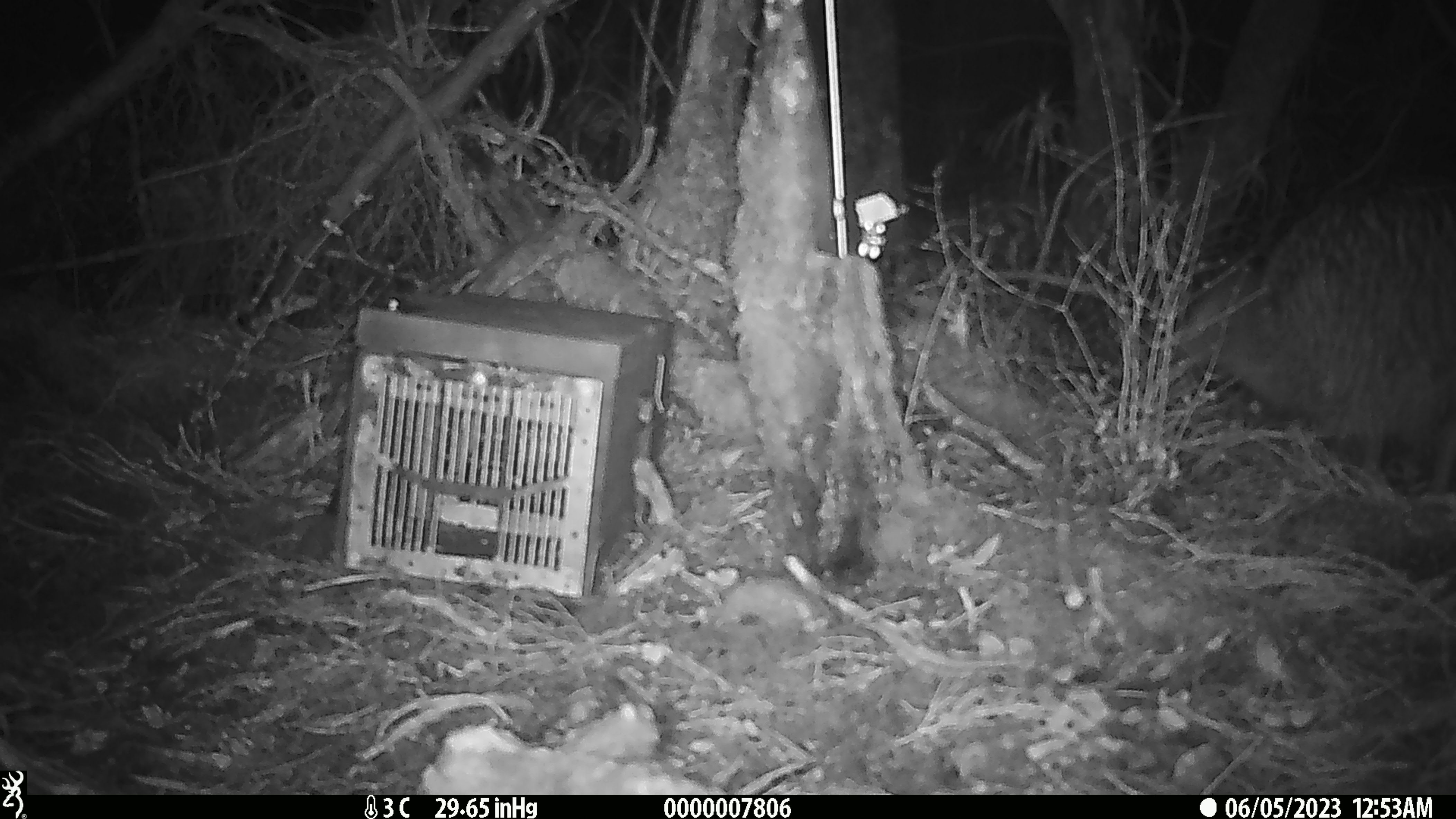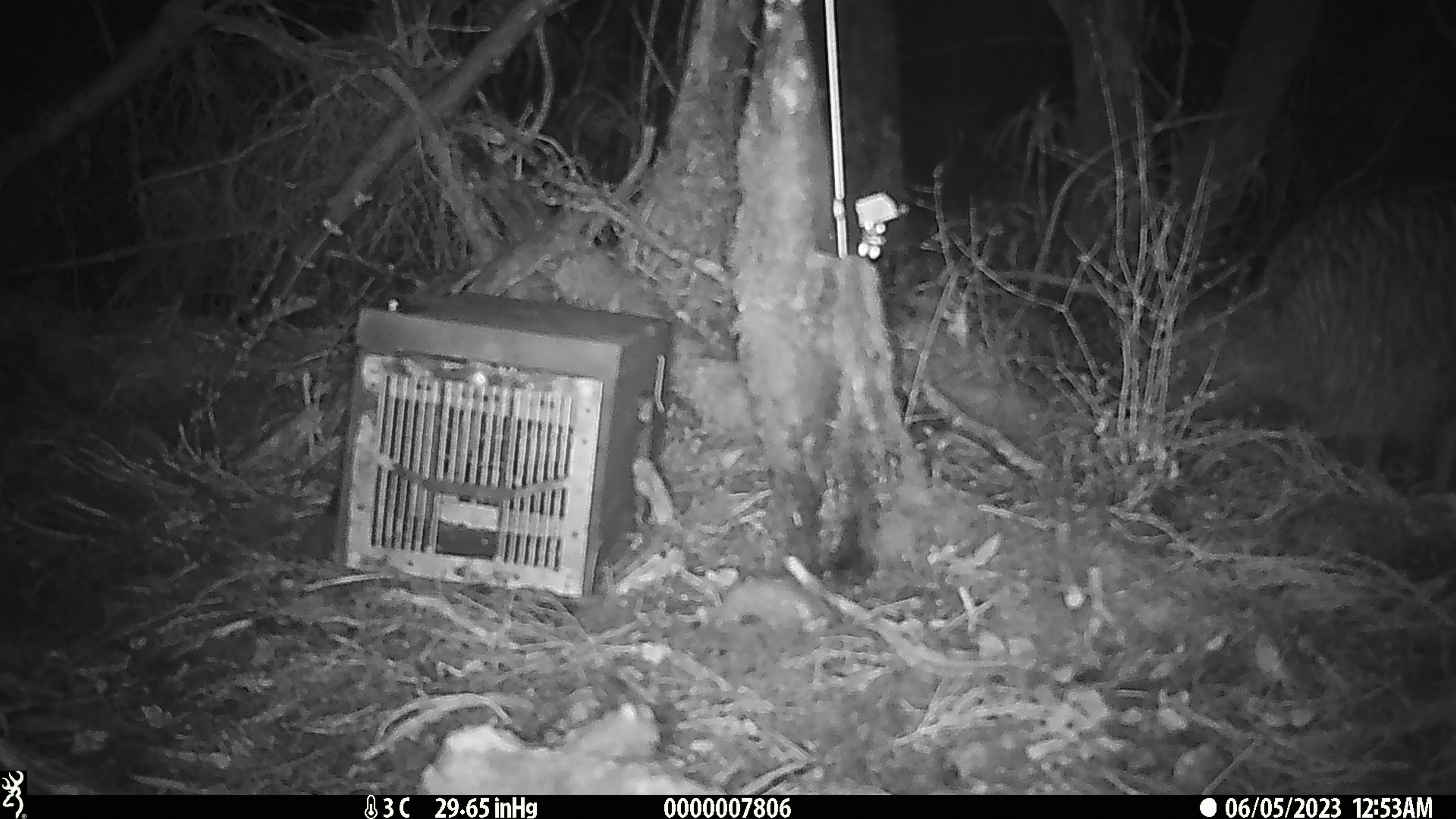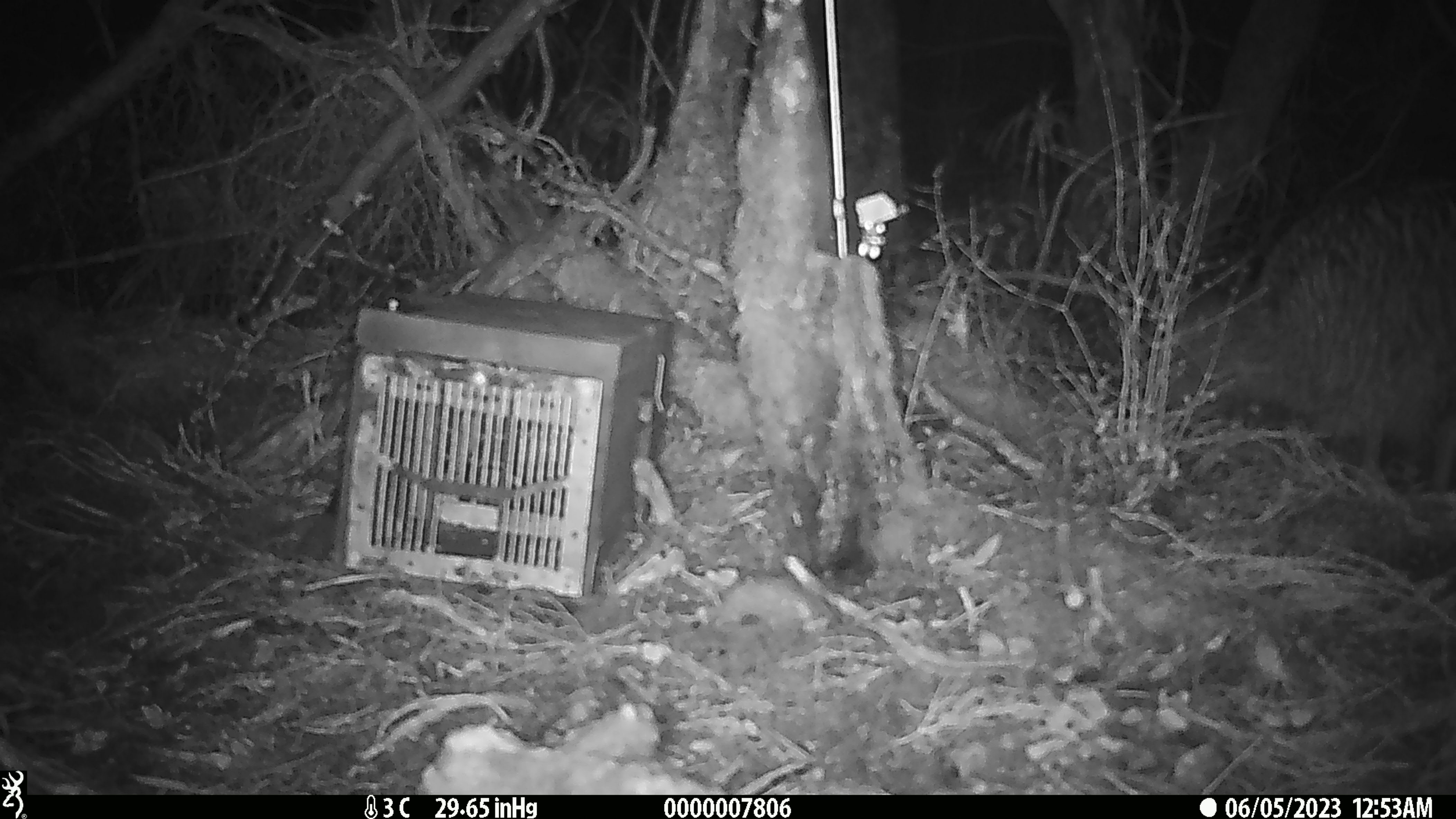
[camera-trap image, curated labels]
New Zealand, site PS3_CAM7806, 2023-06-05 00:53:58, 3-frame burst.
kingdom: Animalia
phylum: Chordata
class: Aves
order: Apterygiformes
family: Apterygidae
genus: Apteryx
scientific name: Apteryx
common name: kiwi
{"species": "kiwi (Apteryx)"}